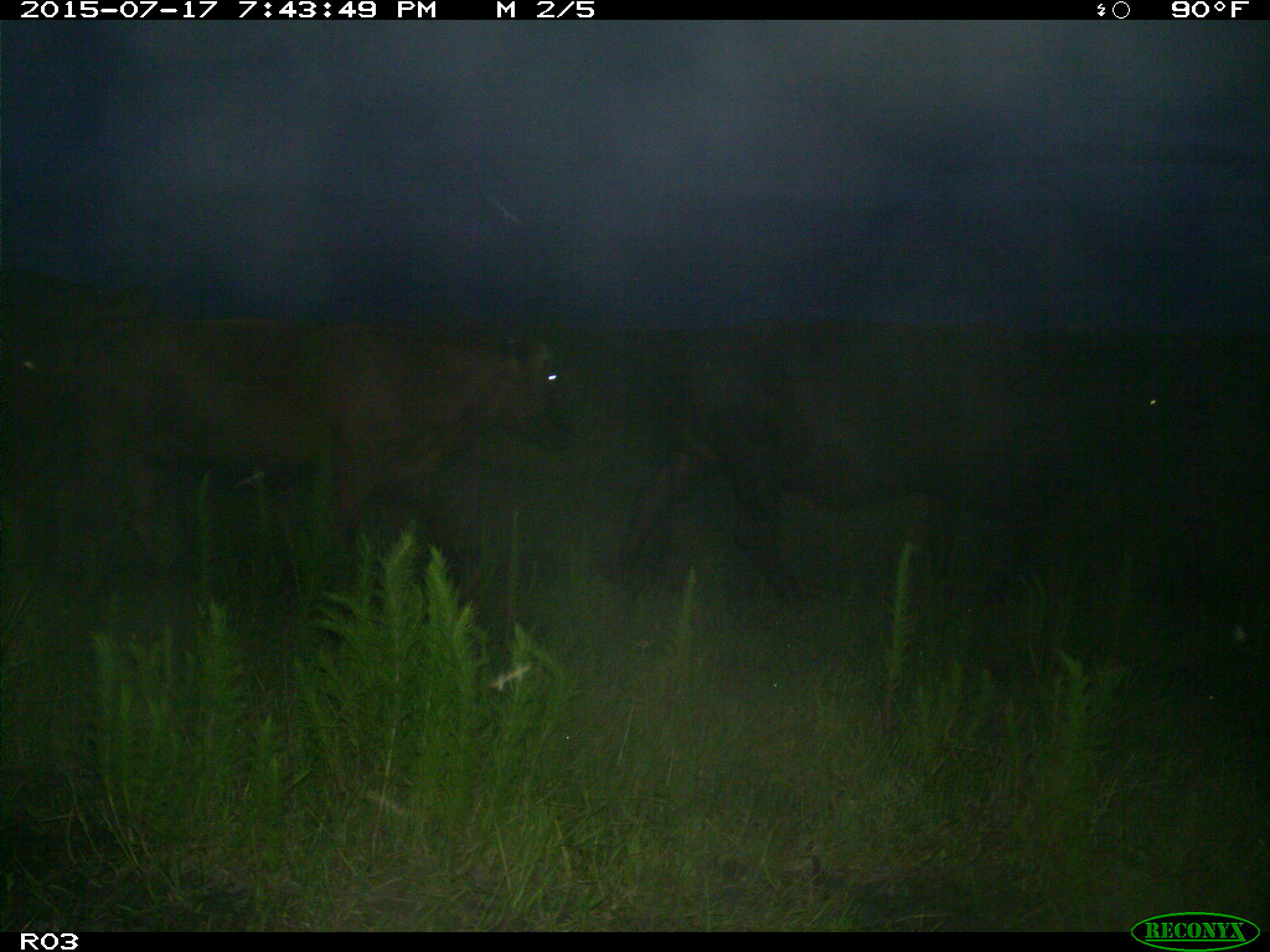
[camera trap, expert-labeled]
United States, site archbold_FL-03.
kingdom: Animalia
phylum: Chordata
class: Mammalia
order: Artiodactyla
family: Bovidae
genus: Bos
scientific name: Bos taurus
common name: domestic cow